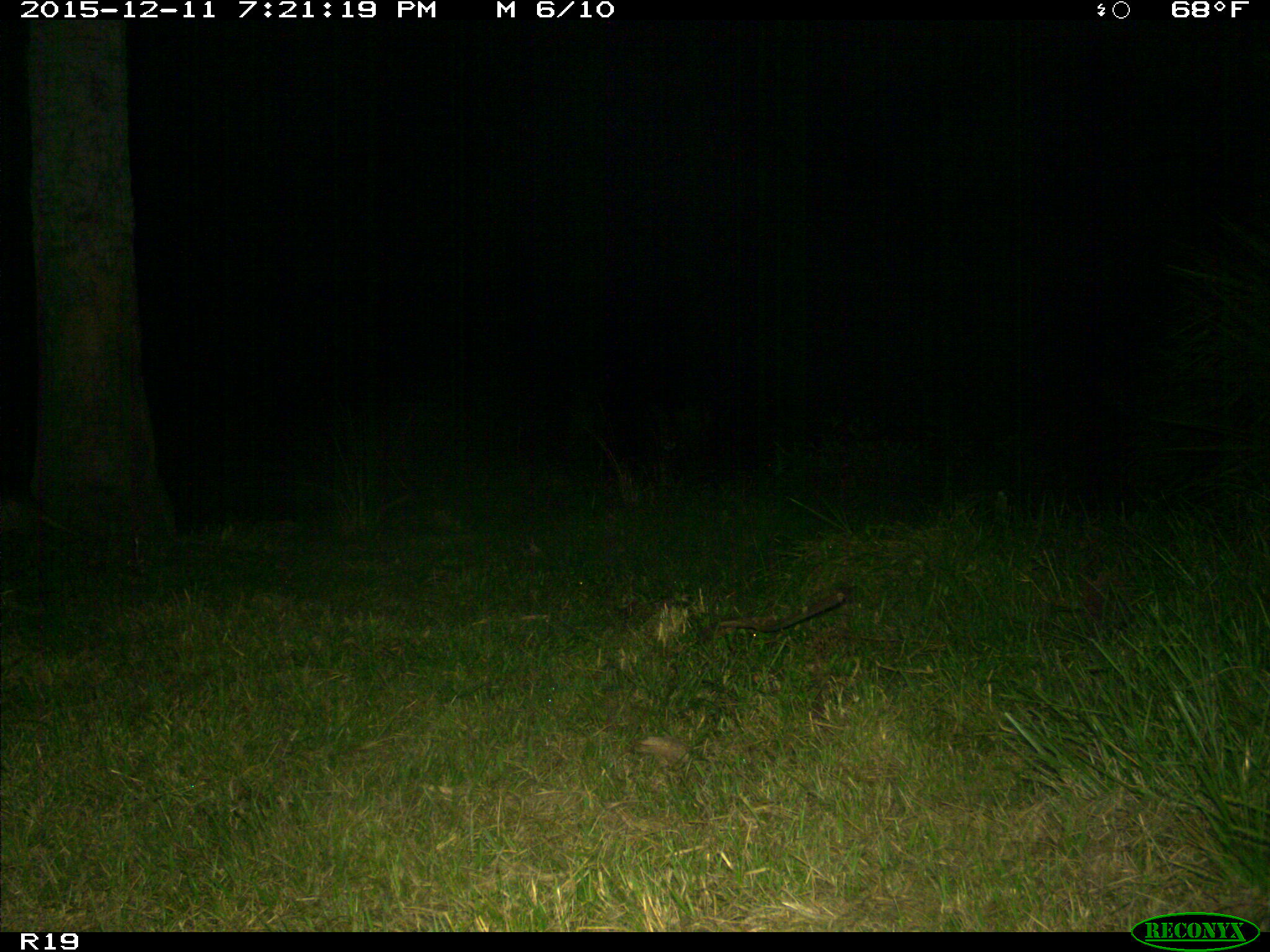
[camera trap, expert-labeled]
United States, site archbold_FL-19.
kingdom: Animalia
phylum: Chordata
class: Mammalia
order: Cingulata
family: Dasypodidae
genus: Dasypus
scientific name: Dasypus novemcinctus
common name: nine-banded armadillo